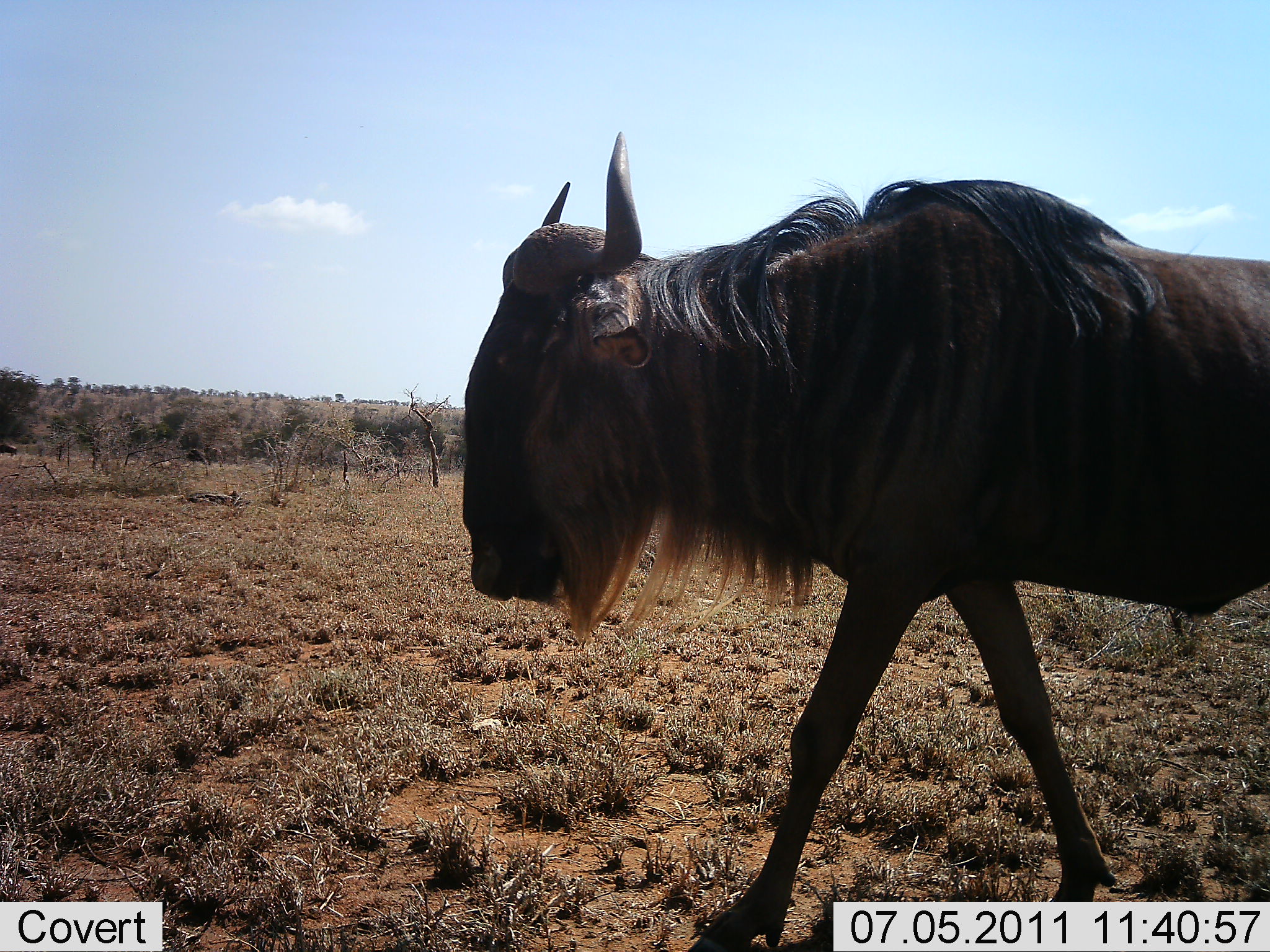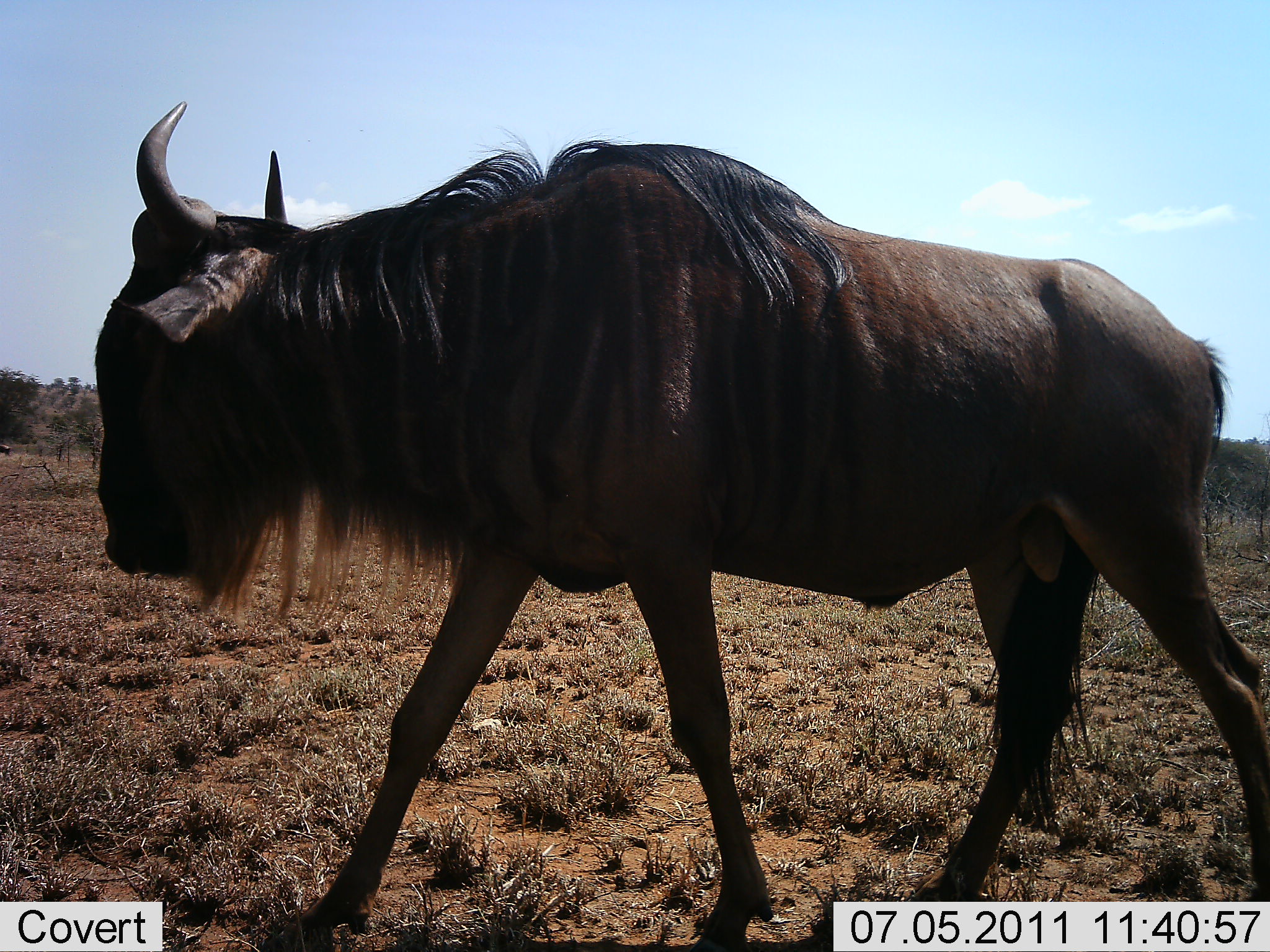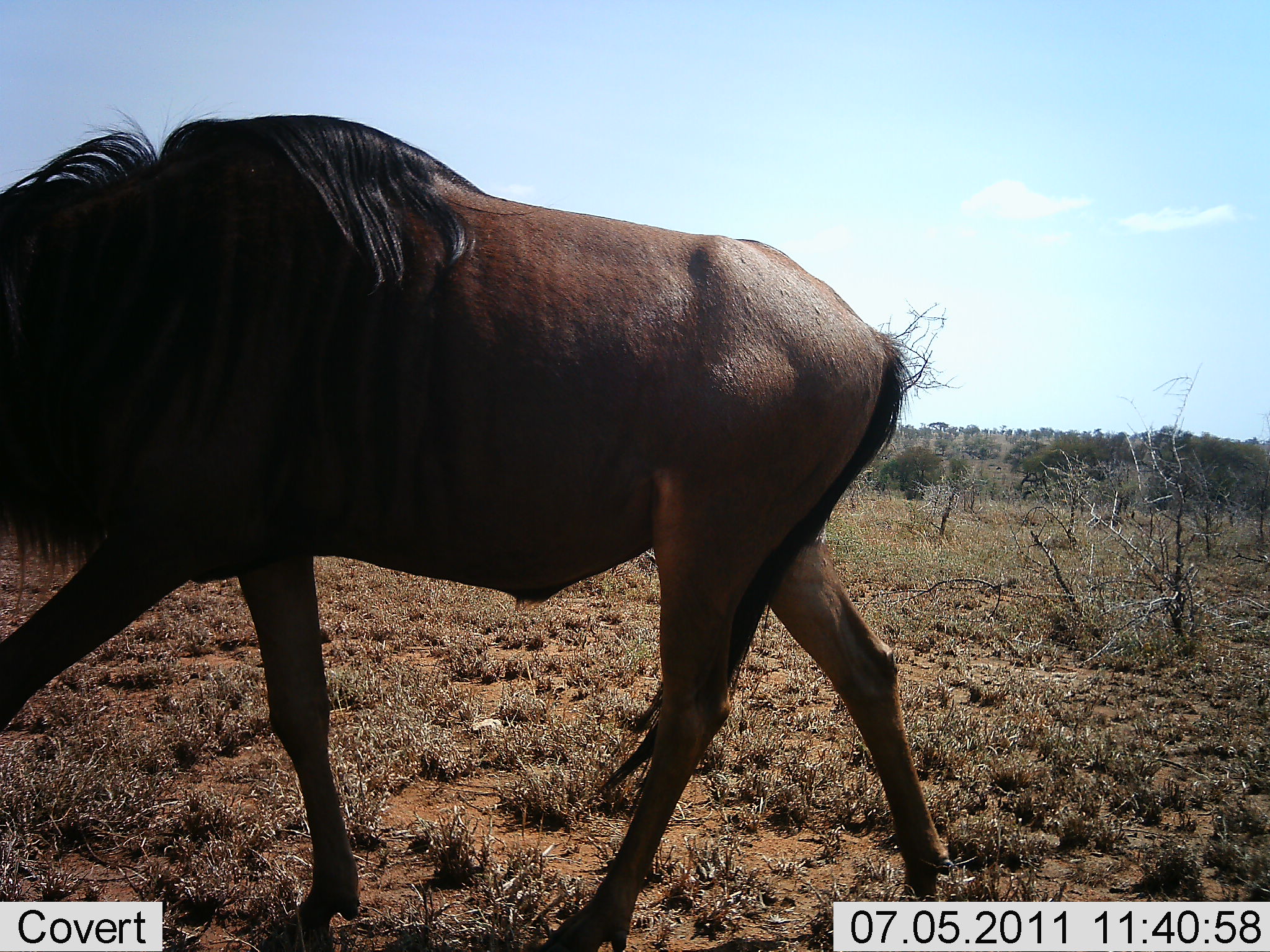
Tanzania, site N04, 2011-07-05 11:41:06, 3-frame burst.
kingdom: Animalia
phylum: Chordata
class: Mammalia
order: Artiodactyla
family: Bovidae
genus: Connochaetes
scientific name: Connochaetes taurinus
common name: blue wildebeest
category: wildebeest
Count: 1.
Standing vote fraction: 9%.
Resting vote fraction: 0%.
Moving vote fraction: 100%.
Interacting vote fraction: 0%.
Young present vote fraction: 0%.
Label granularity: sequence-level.